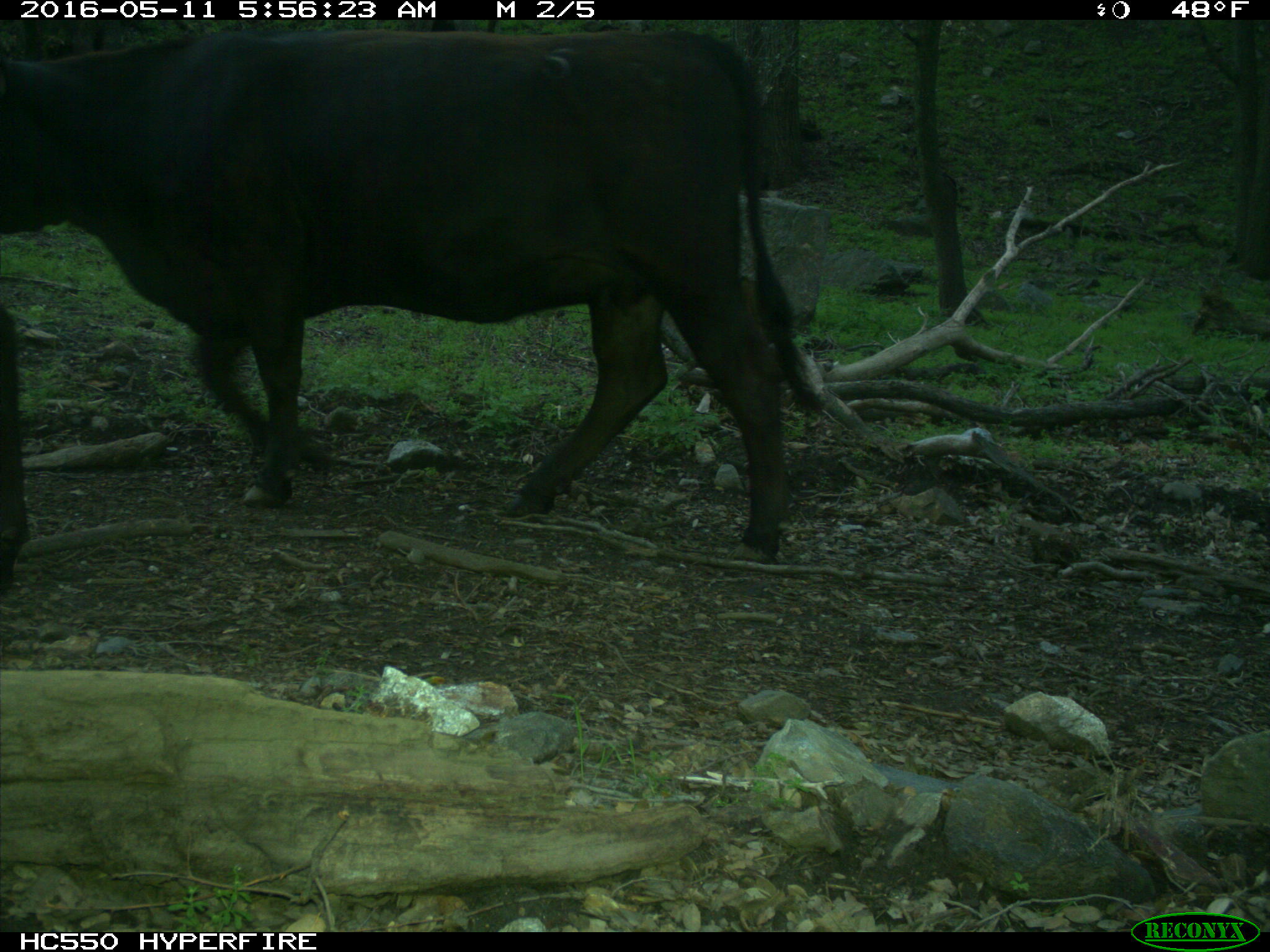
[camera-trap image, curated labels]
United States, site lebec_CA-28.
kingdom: Animalia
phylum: Chordata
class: Mammalia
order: Artiodactyla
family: Bovidae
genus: Bos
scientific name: Bos taurus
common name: domestic cow